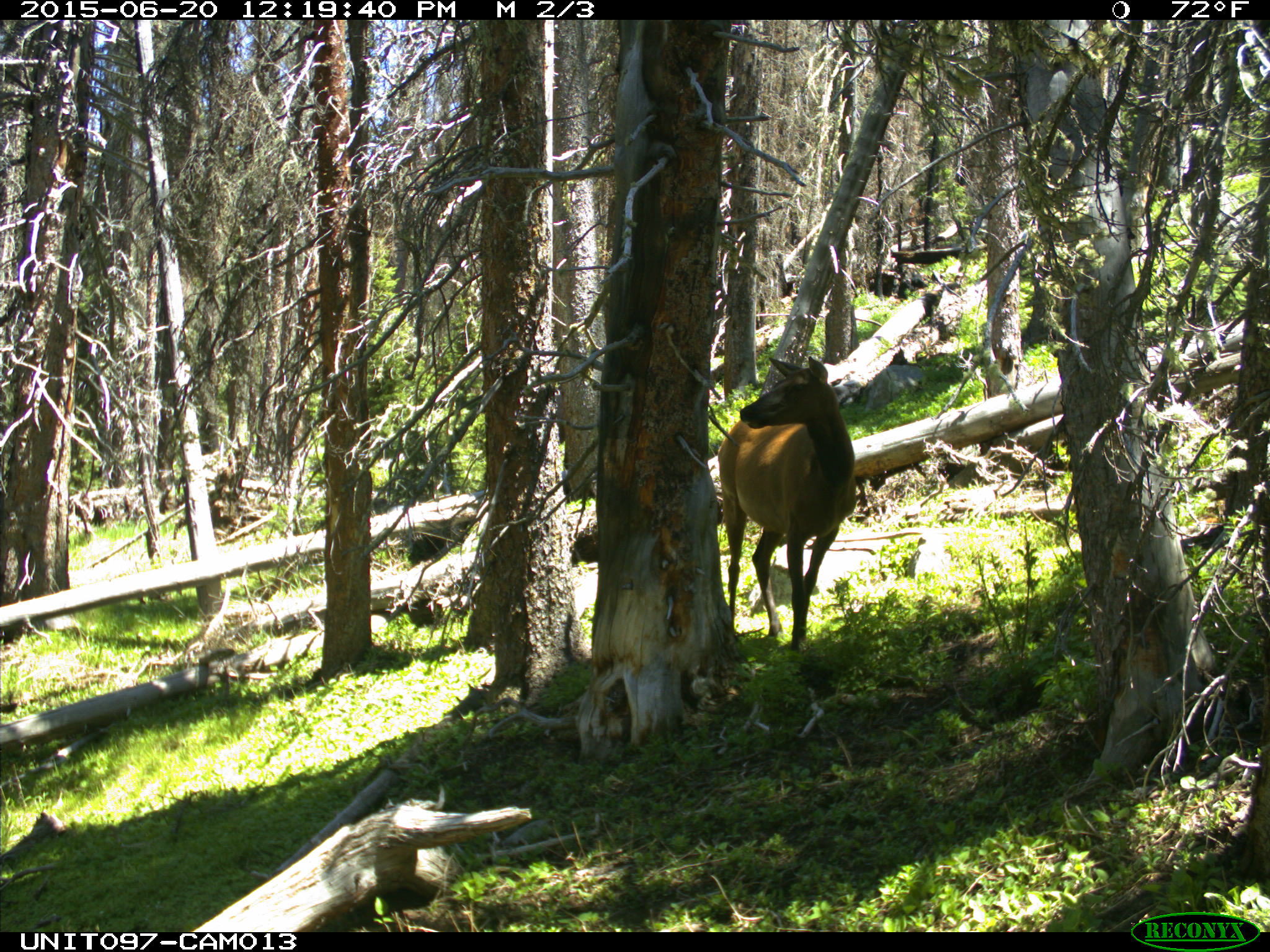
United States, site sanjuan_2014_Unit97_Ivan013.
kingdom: Animalia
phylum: Chordata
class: Mammalia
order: Artiodactyla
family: Cervidae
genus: Cervus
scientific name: Cervus elaphus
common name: red deer